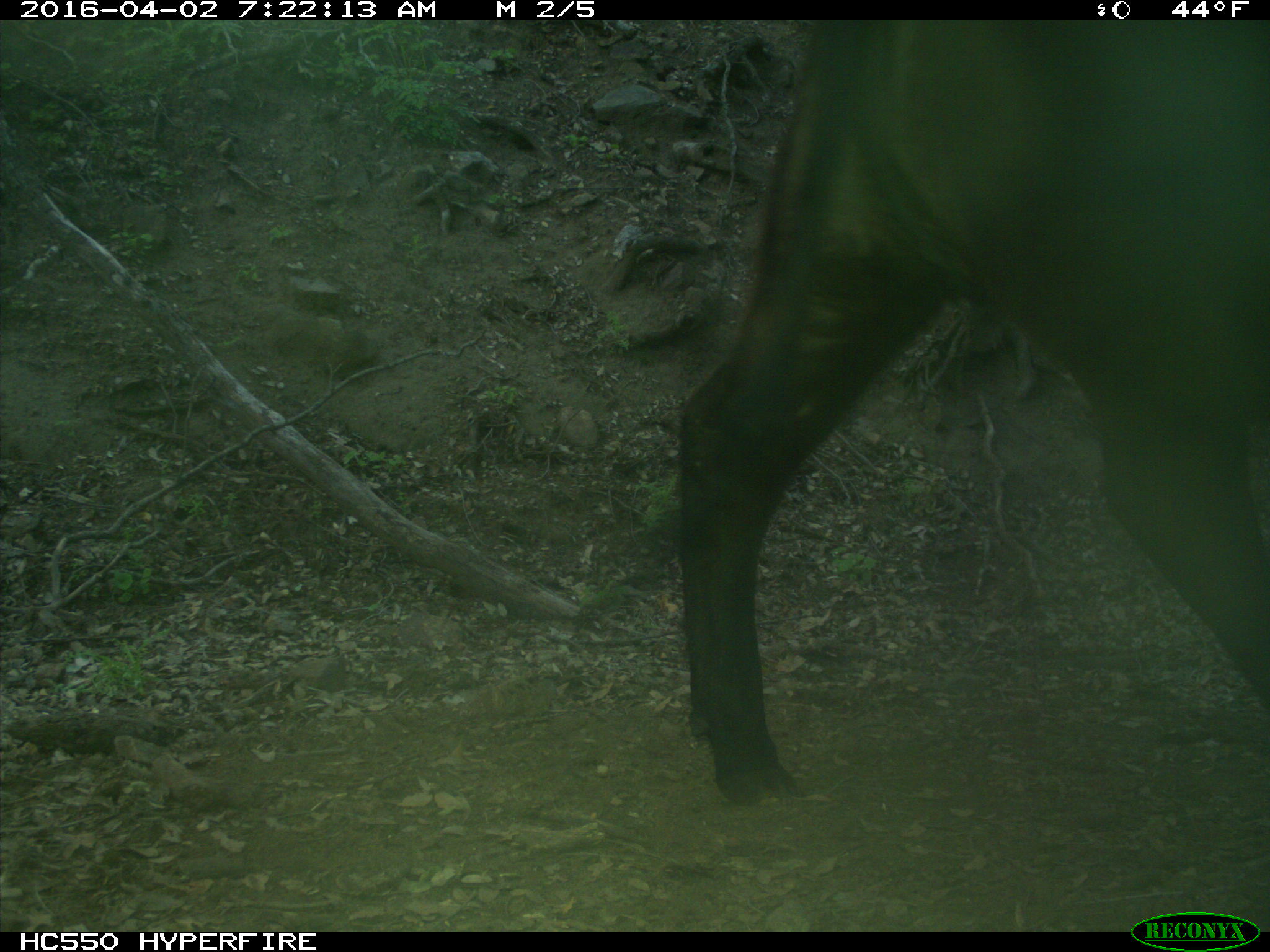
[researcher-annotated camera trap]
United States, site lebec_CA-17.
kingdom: Animalia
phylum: Chordata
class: Mammalia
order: Artiodactyla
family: Bovidae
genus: Bos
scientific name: Bos taurus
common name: domestic cow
Bos taurus (domestic cow).